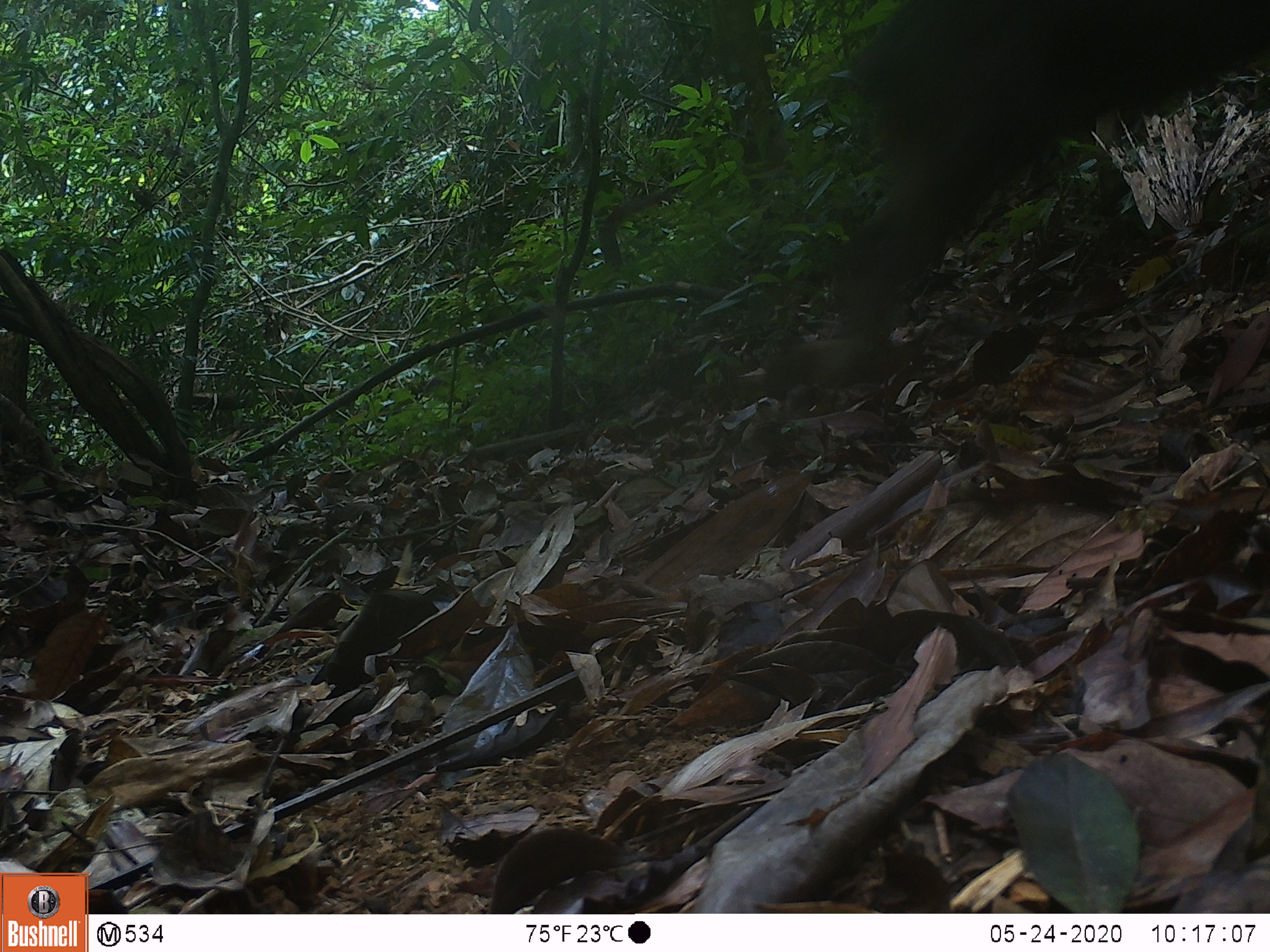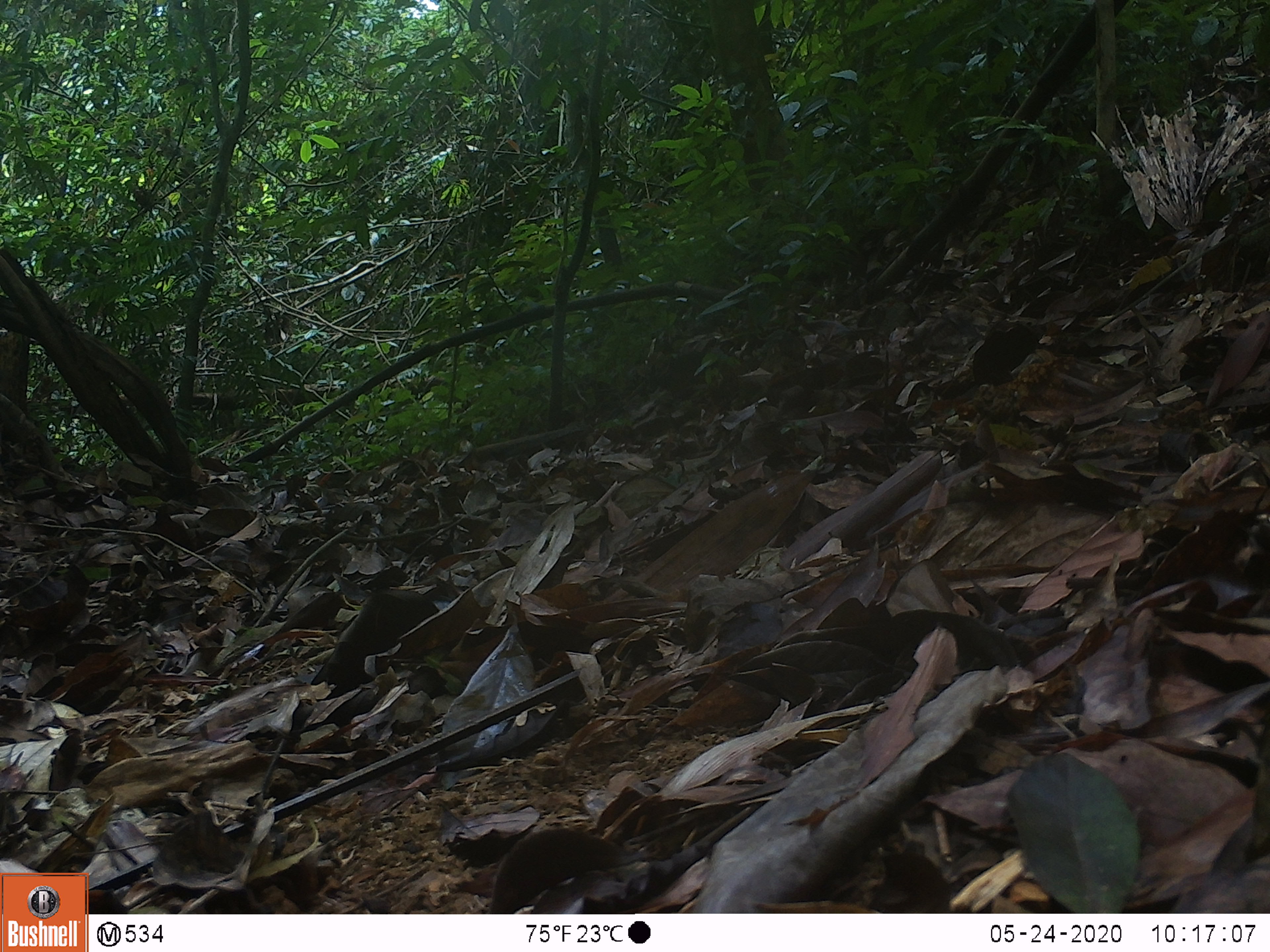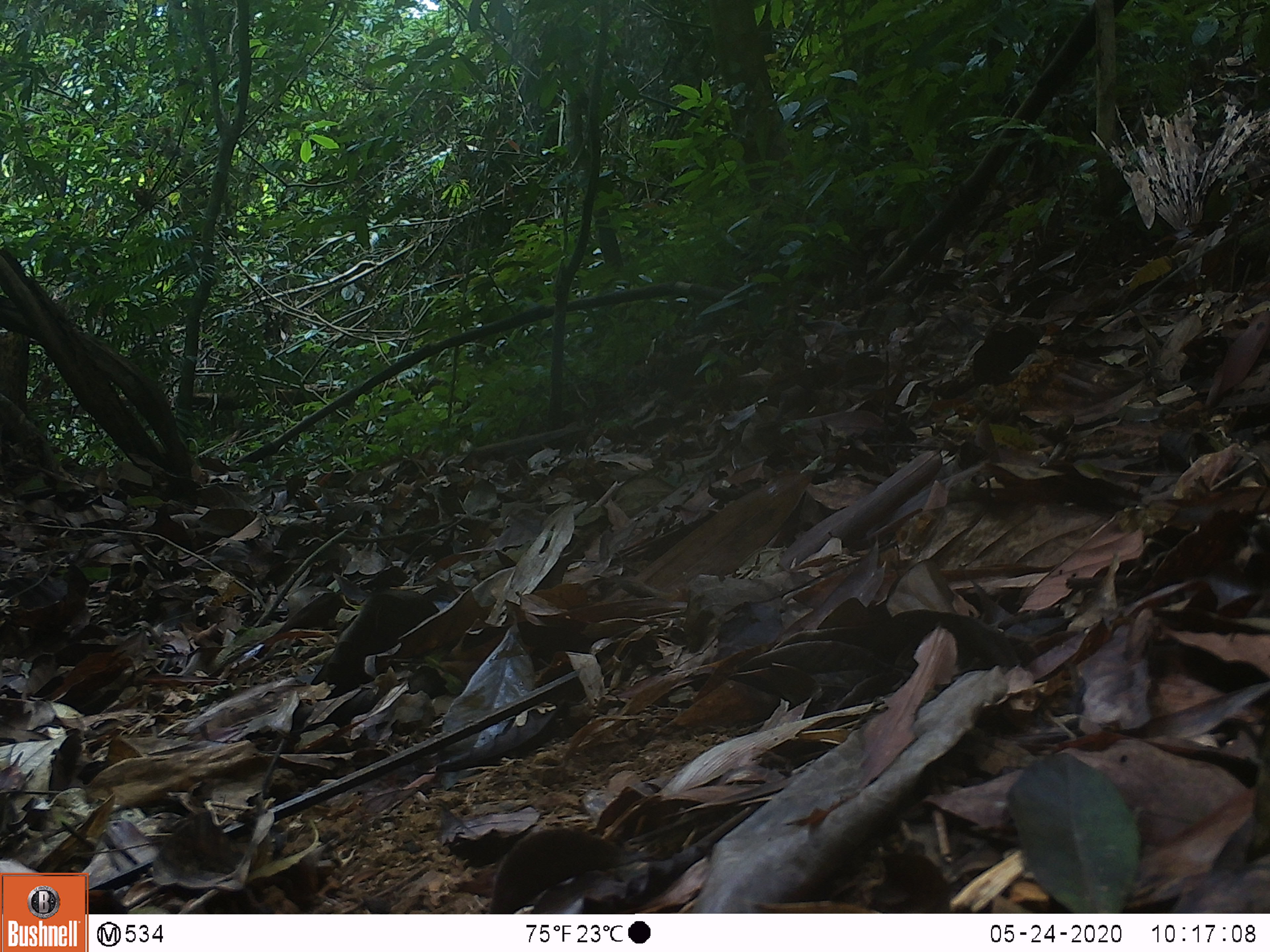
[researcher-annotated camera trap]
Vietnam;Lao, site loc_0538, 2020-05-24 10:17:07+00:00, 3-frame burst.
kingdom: Animalia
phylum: Chordata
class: Mammalia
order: Artiodactyla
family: Suidae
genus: Sus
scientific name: Sus scrofa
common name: eurasian wild pig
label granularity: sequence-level